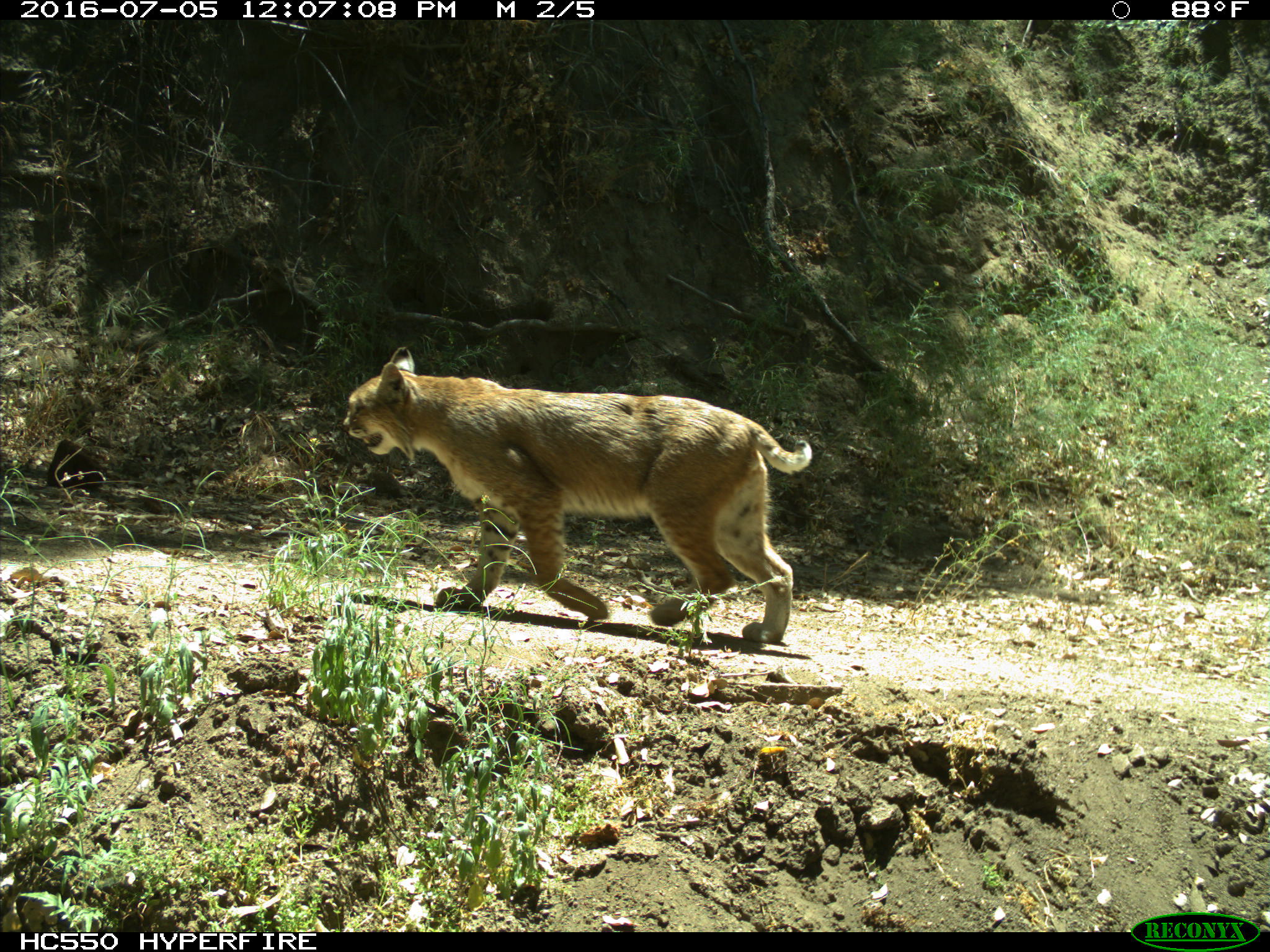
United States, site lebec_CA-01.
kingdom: Animalia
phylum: Chordata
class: Mammalia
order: Carnivora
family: Felidae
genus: Lynx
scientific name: Lynx rufus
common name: bobcat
Lynx rufus (bobcat).